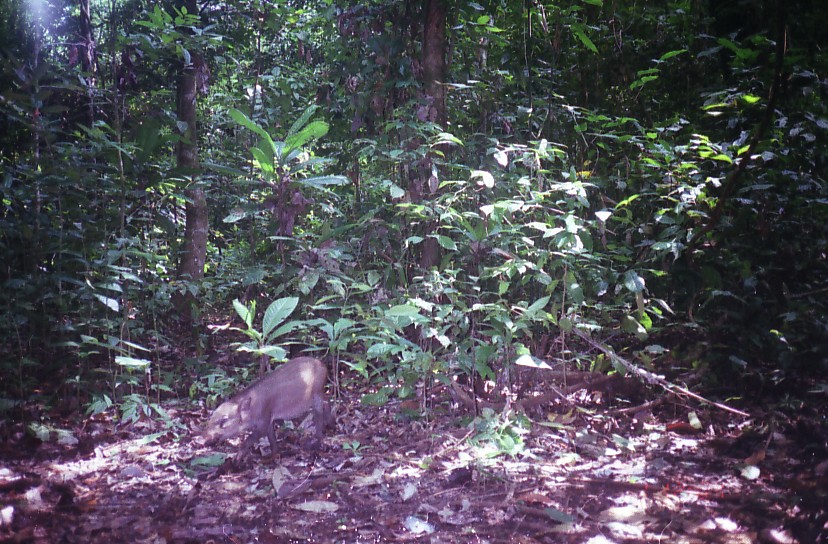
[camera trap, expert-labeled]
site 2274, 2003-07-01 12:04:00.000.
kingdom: Animalia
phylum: Chordata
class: Mammalia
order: Artiodactyla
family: Suidae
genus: Sus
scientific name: Sus scrofa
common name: wild boar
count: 1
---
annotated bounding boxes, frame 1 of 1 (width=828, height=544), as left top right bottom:
sus scrofa: 199 354 337 469